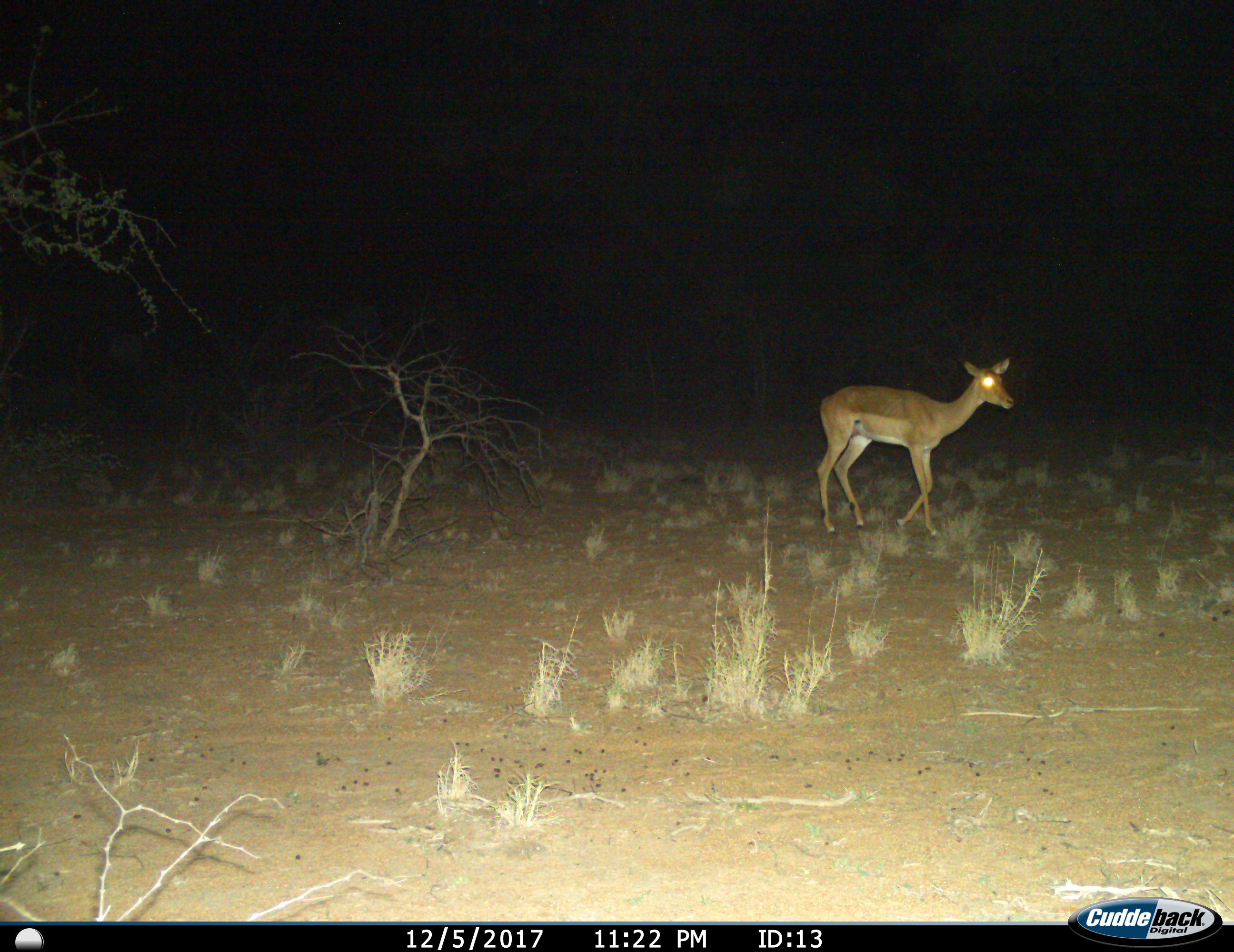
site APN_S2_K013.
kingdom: Animalia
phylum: Chordata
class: Mammalia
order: Artiodactyla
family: Bovidae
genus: Aepyceros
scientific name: Aepyceros melampus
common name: impala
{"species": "impala (Aepyceros melampus)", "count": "1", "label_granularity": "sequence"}